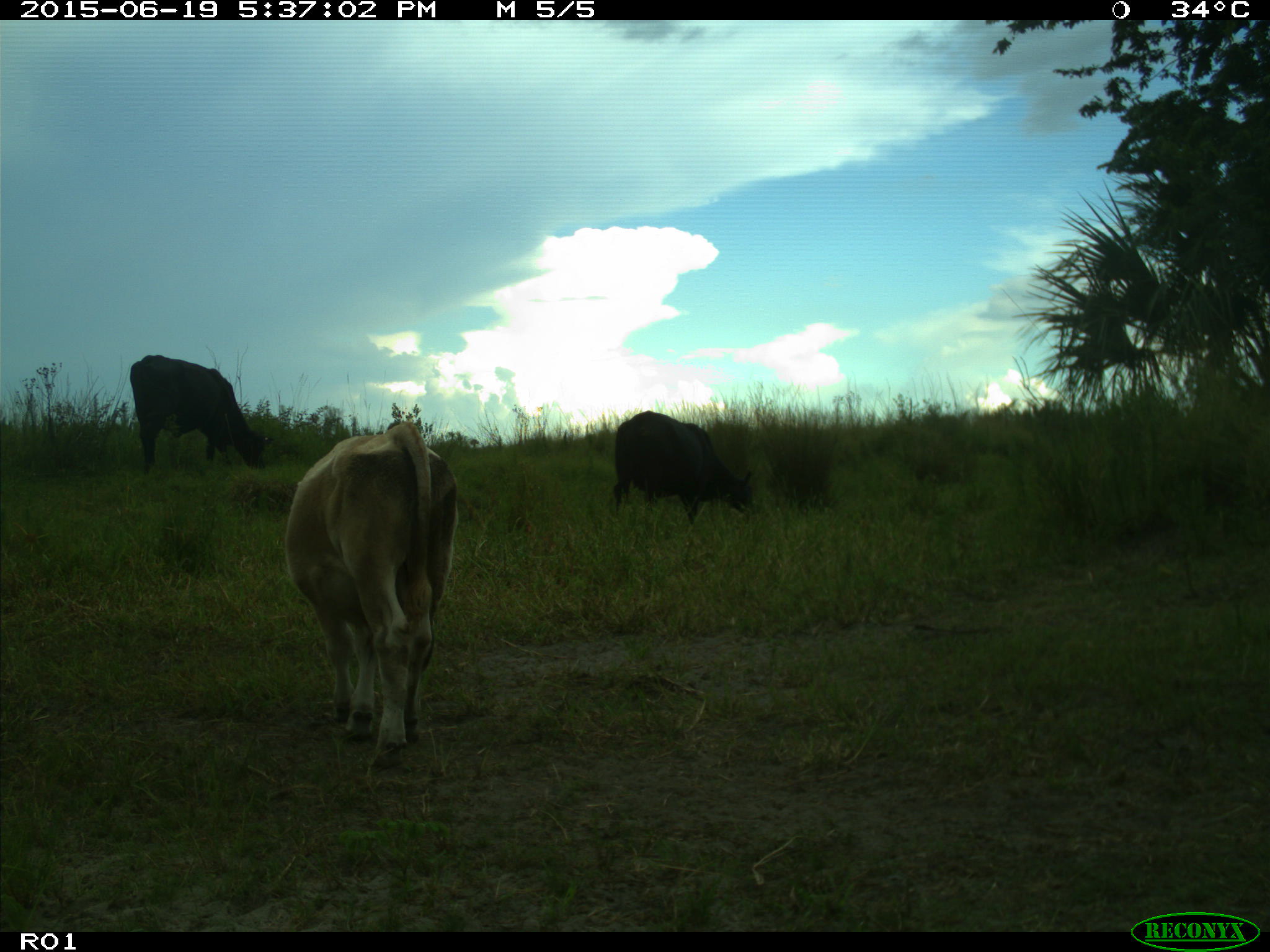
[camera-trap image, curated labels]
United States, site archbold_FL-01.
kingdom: Animalia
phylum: Chordata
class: Mammalia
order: Artiodactyla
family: Bovidae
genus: Bos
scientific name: Bos taurus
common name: domestic cow